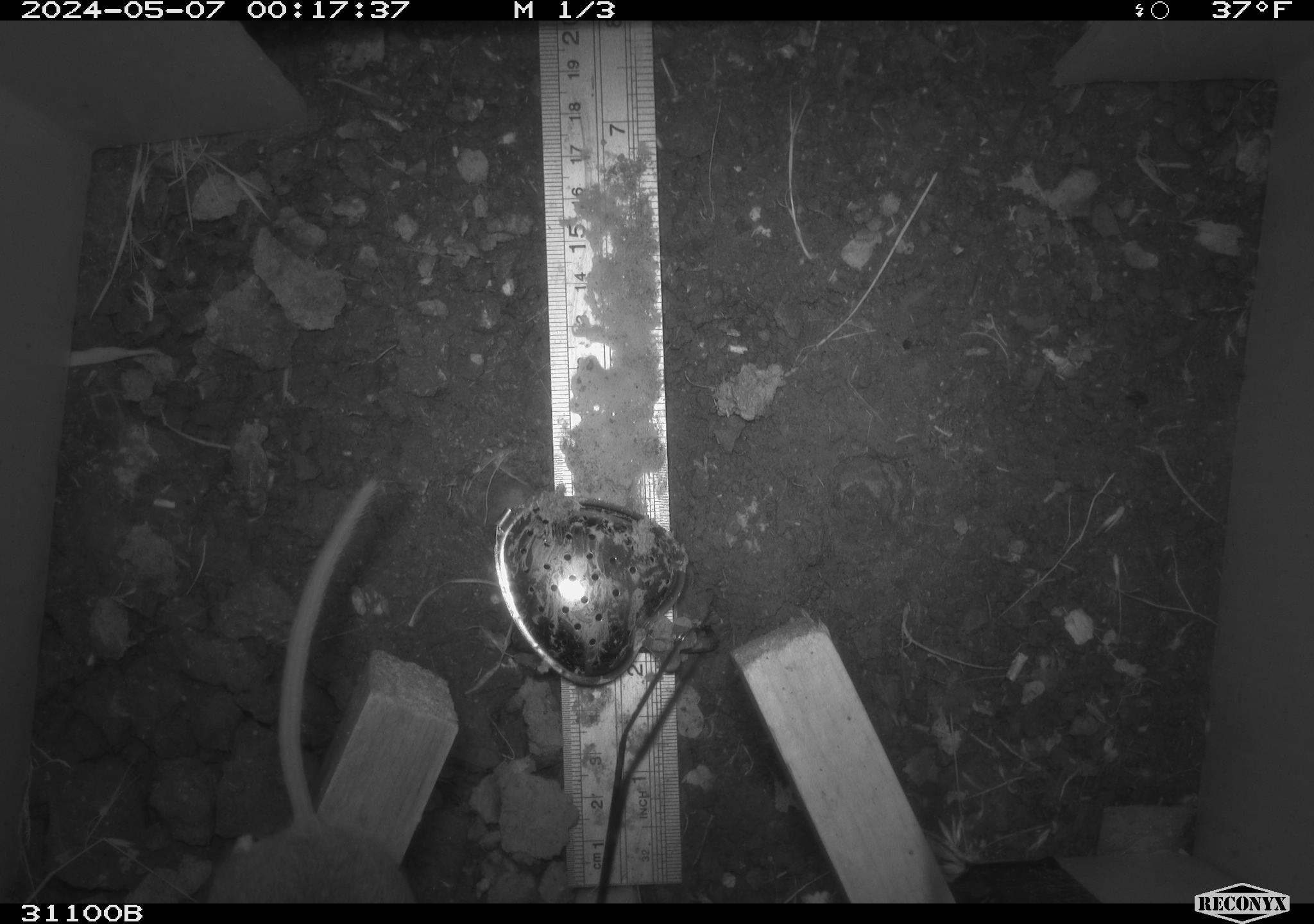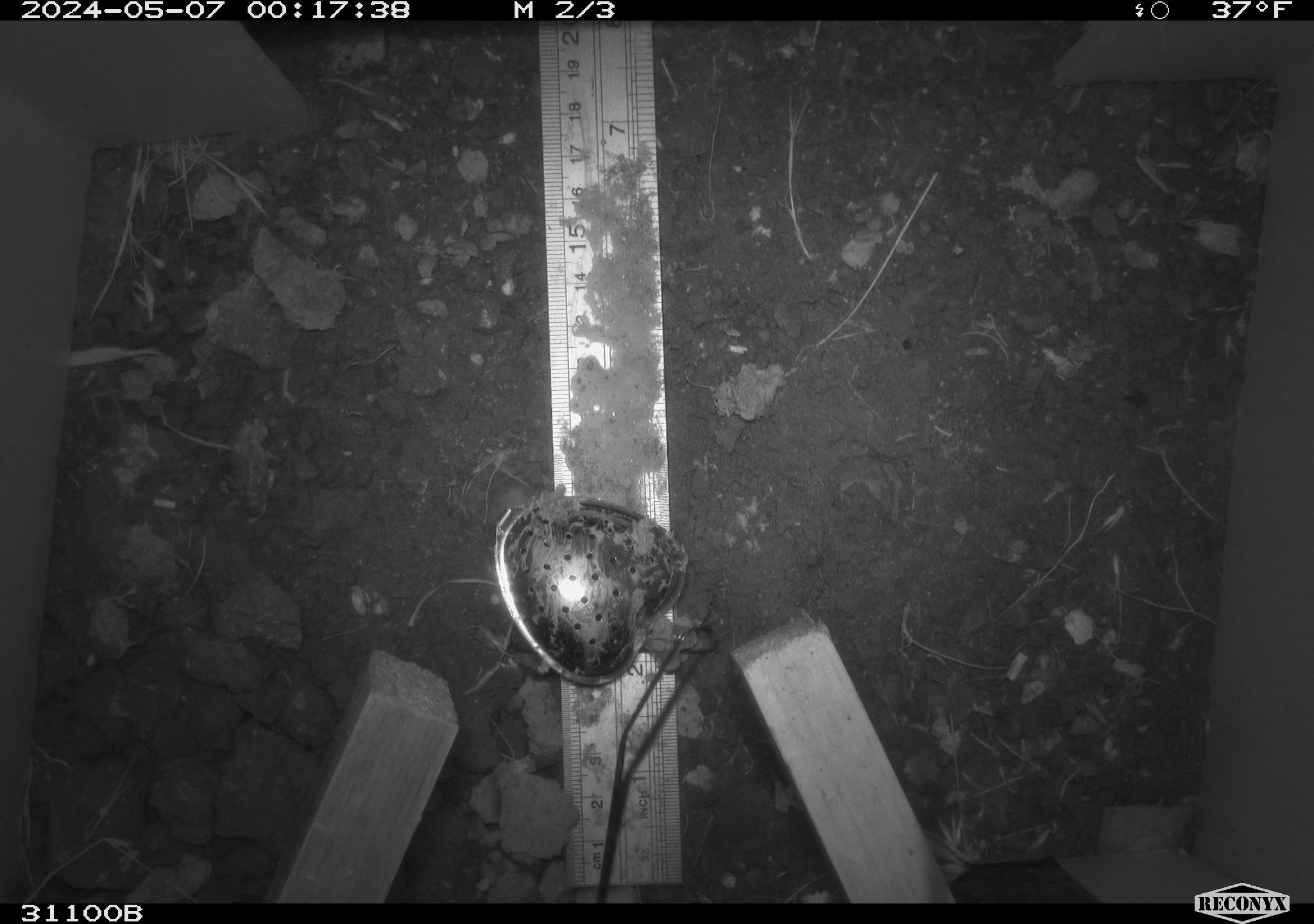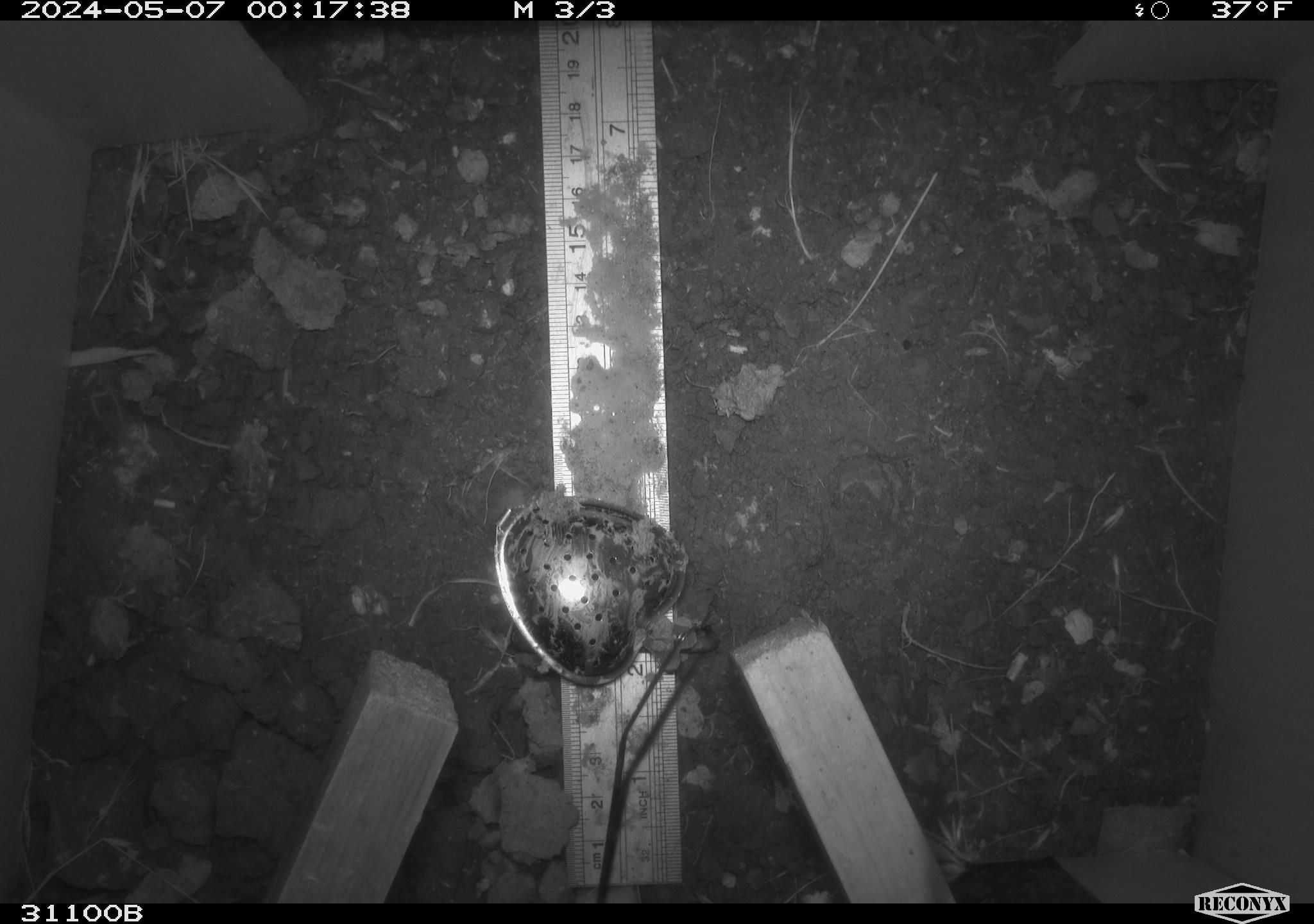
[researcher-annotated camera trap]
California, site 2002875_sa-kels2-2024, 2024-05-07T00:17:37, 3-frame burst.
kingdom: Animalia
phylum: Chordata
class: Mammalia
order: Rodentia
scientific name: Rodentia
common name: rodent